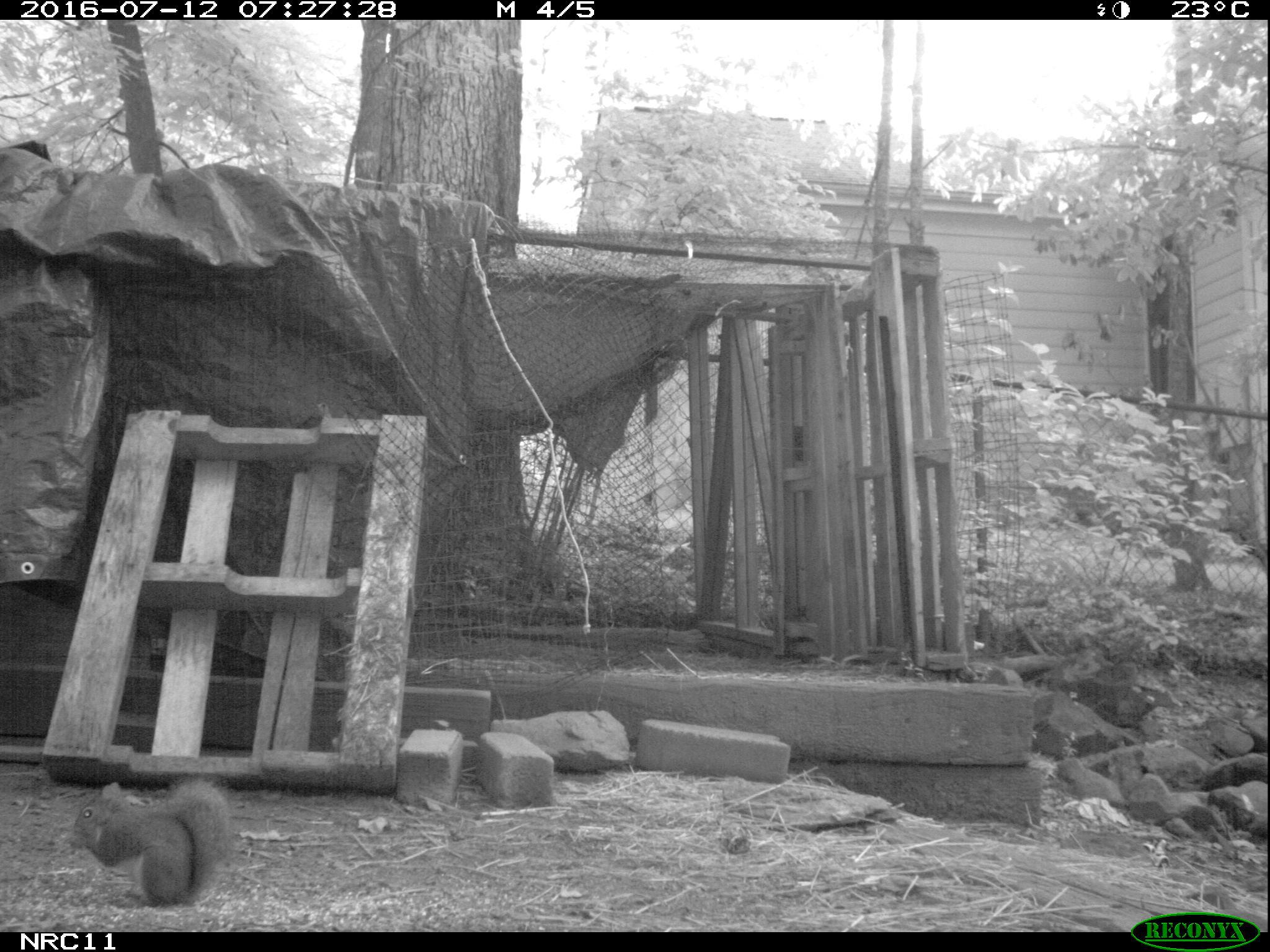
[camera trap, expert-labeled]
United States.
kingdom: Animalia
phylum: Chordata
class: Mammalia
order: Rodentia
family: Sciuridae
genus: Sciurus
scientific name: Sciurus carolinensis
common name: eastern gray squirrel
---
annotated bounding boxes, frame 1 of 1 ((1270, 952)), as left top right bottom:
Eastern Gray Squirrel: 52 777 246 915